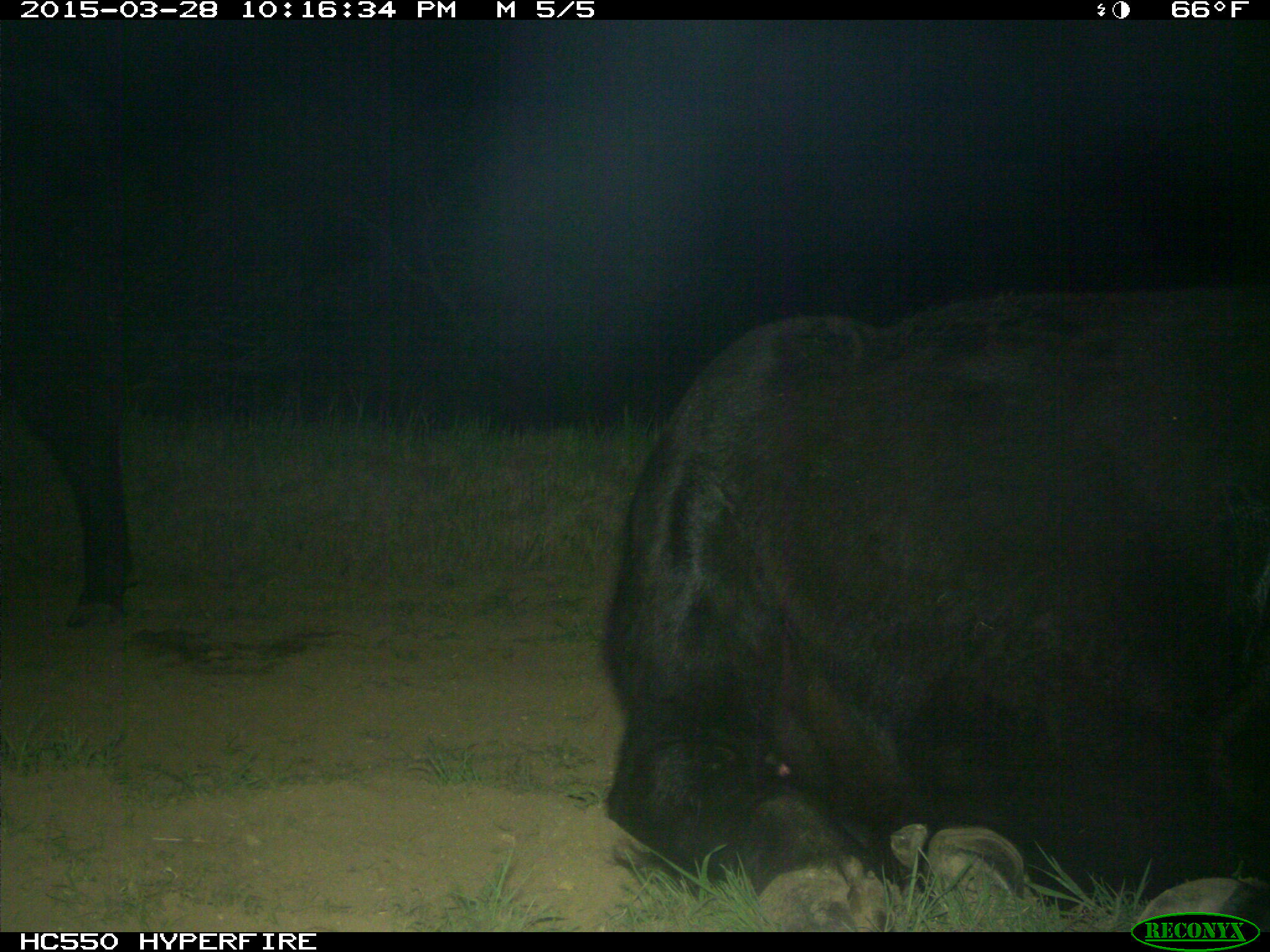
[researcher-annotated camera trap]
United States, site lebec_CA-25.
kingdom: Animalia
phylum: Chordata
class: Mammalia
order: Artiodactyla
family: Bovidae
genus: Bos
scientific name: Bos taurus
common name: domestic cow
Bos taurus (domestic cow).